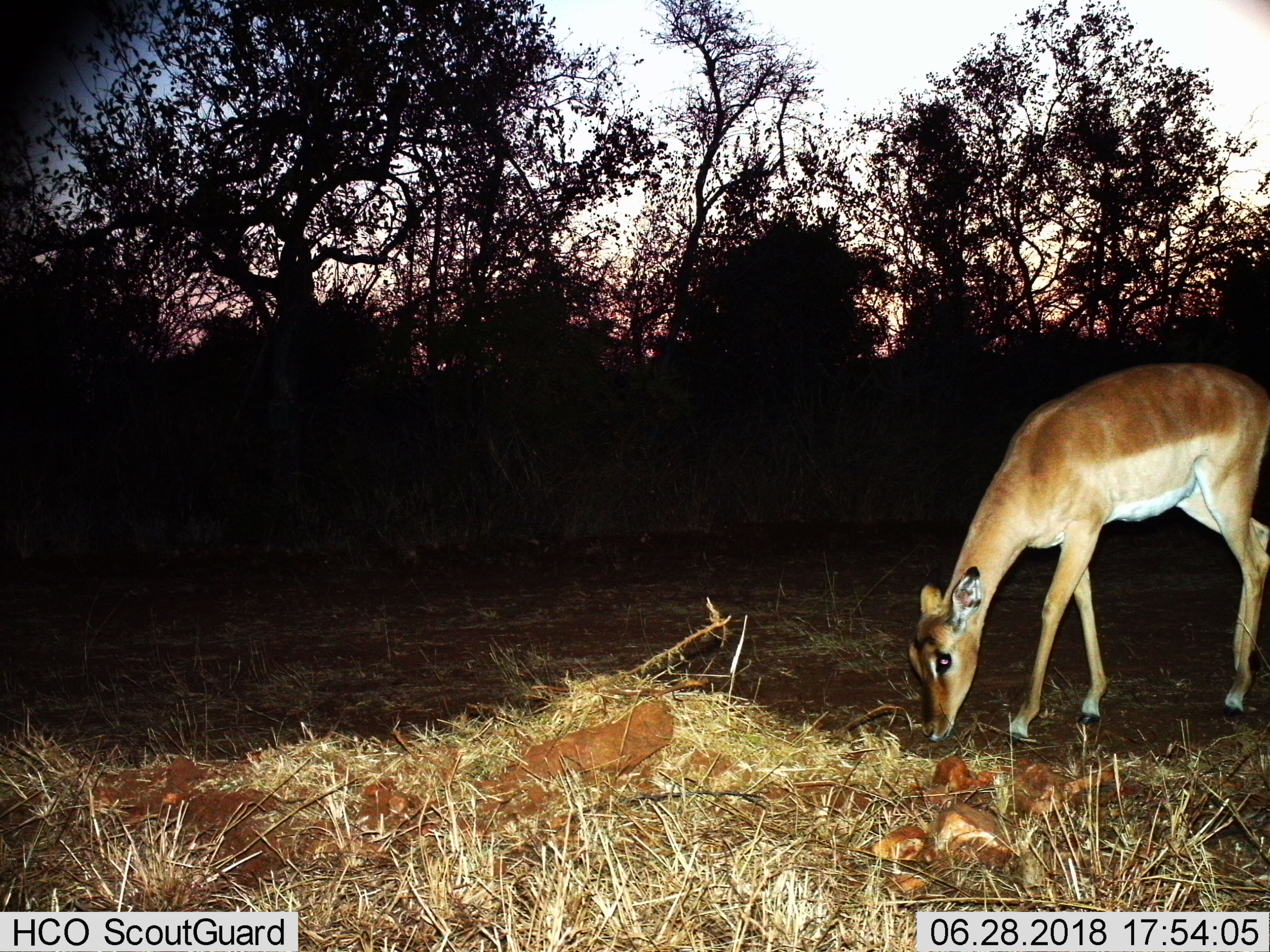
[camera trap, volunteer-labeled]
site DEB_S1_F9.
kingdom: Animalia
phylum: Chordata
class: Mammalia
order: Artiodactyla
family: Bovidae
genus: Aepyceros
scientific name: Aepyceros melampus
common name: impala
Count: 1.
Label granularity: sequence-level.